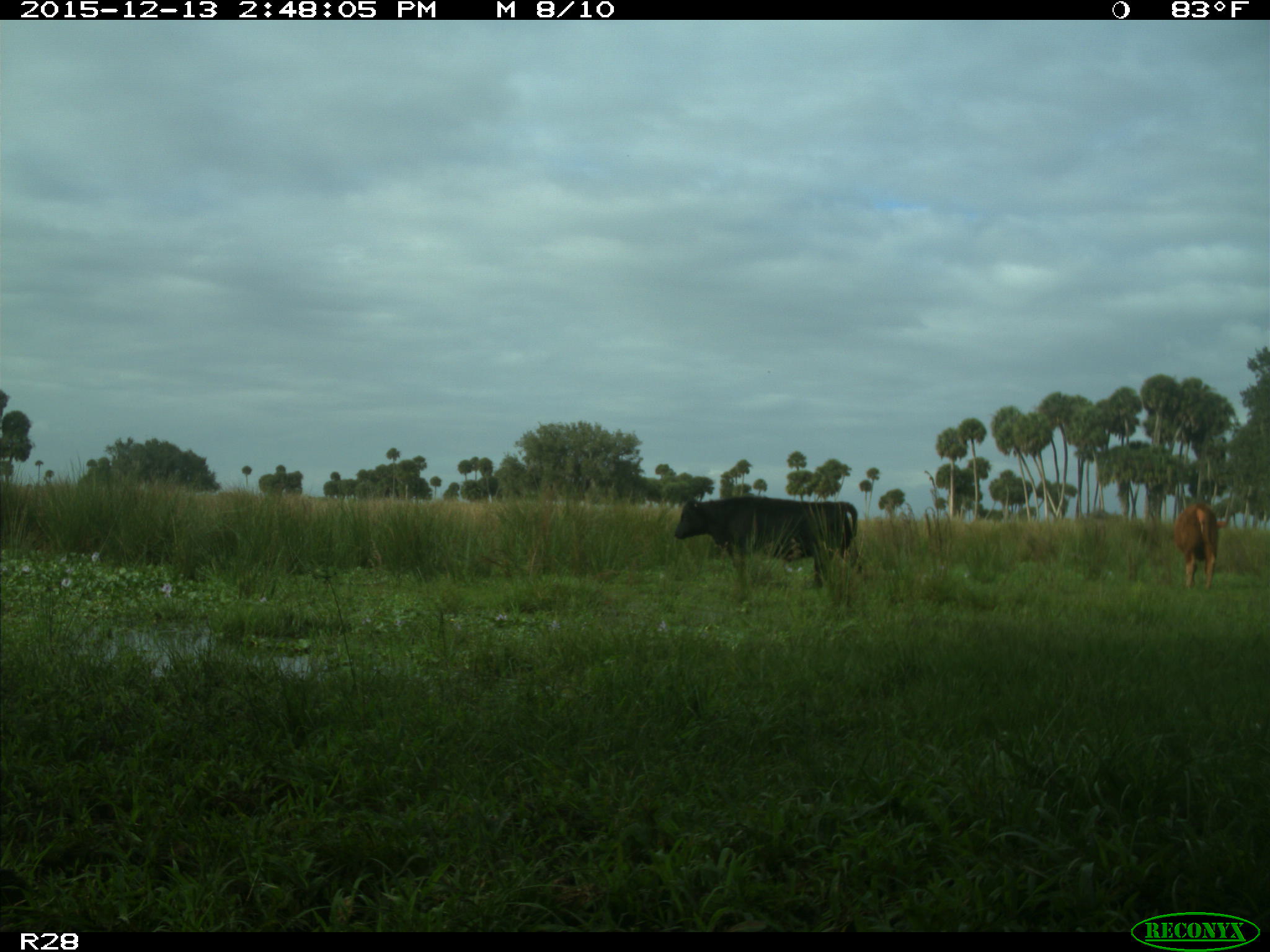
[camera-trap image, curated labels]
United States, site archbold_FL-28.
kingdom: Animalia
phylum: Chordata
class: Mammalia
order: Artiodactyla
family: Bovidae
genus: Bos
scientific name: Bos taurus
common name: domestic cow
Bos taurus (domestic cow).